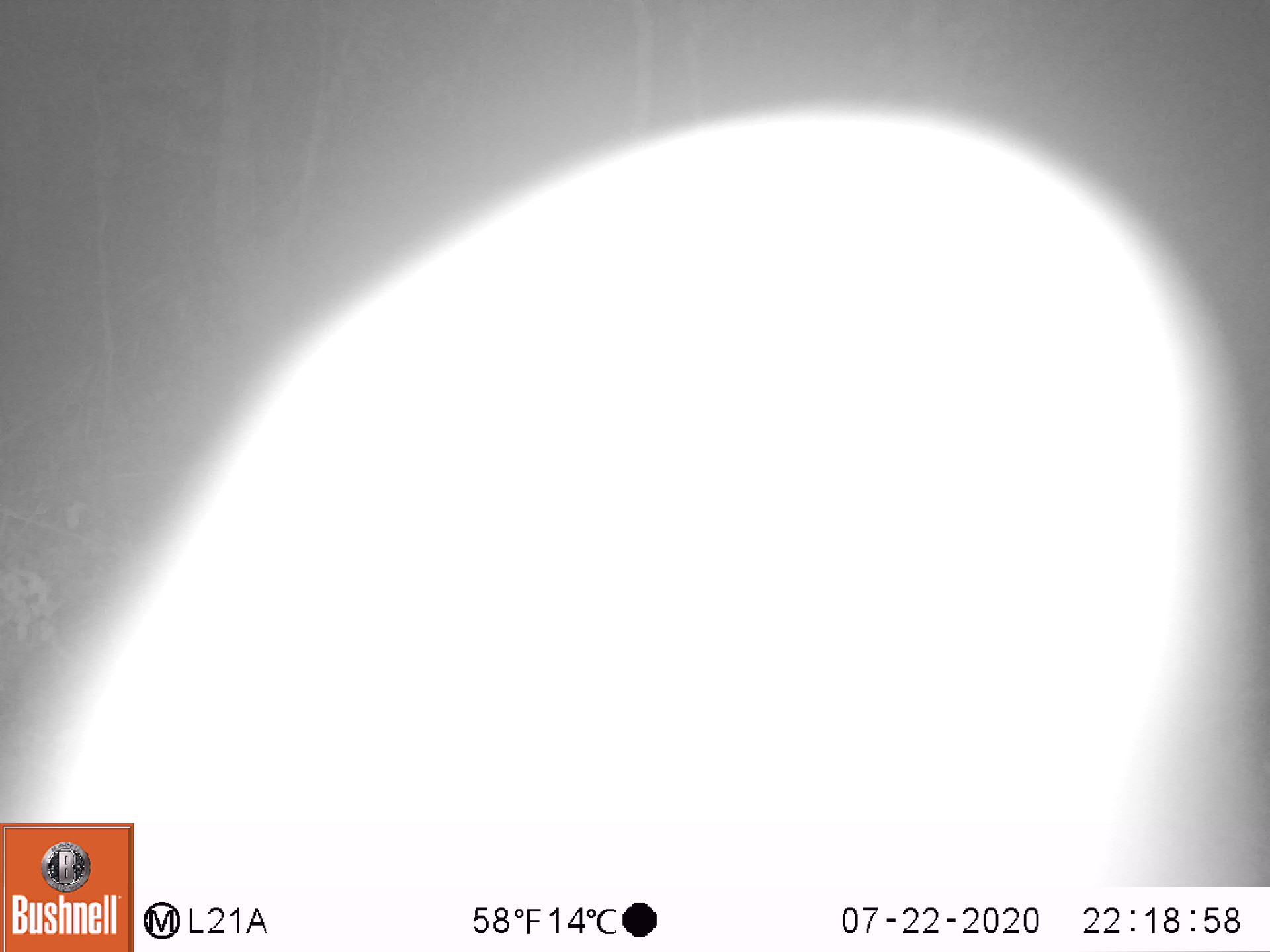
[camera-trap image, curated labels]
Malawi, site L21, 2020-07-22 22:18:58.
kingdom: Animalia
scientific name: Animalia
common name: other animal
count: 1